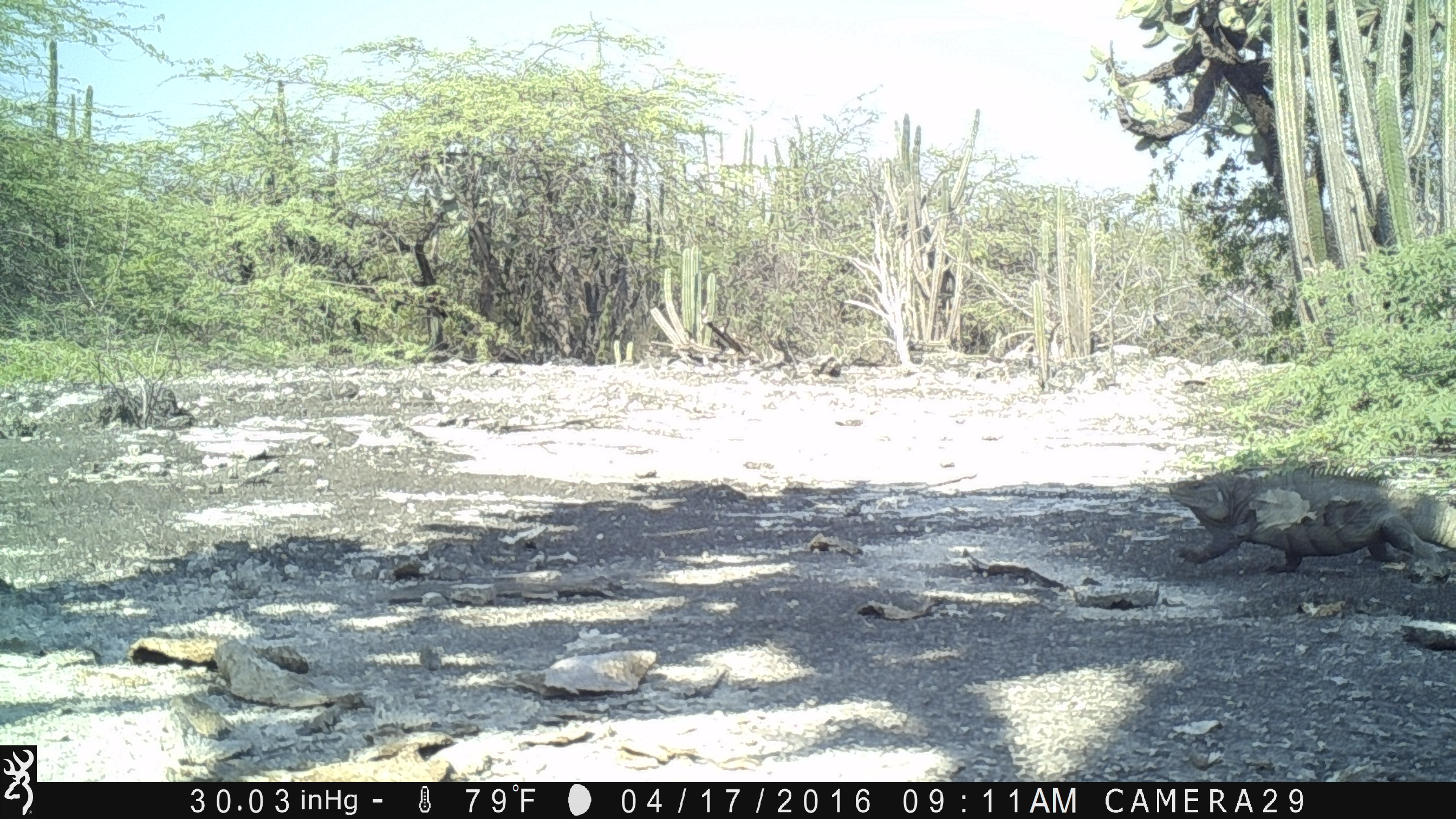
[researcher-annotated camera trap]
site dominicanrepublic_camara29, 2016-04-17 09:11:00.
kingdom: Animalia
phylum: Chordata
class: Reptilia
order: Squamata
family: Iguanidae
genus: Iguana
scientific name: Iguana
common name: typical iguanas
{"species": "Iguana (typical iguanas)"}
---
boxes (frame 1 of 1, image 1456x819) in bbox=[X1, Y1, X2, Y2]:
iguana: bbox=[1169, 458, 1456, 582]